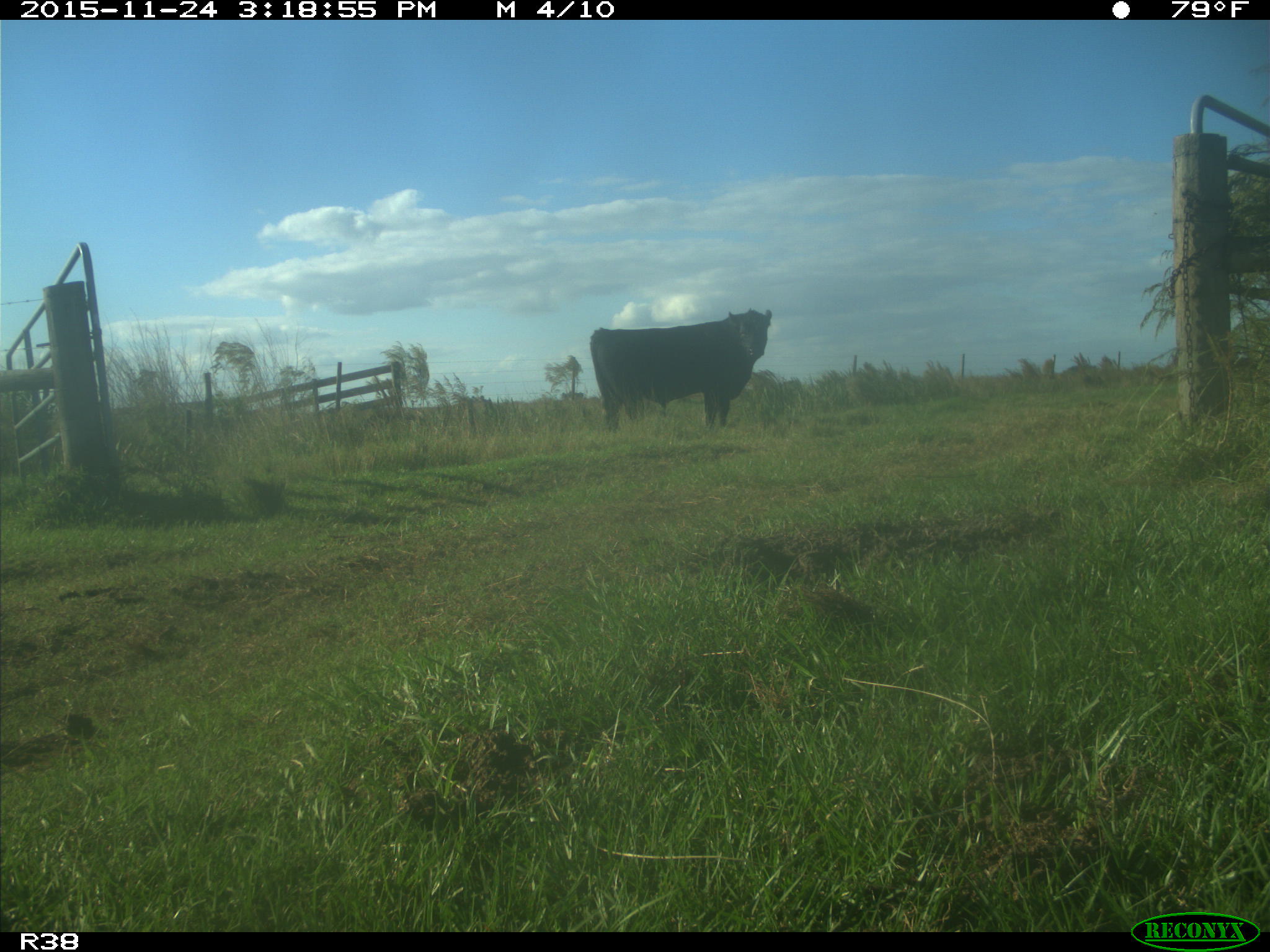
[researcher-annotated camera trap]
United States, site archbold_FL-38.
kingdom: Animalia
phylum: Chordata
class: Mammalia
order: Artiodactyla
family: Bovidae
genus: Bos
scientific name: Bos taurus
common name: domestic cow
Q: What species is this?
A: Bos taurus (domestic cow).